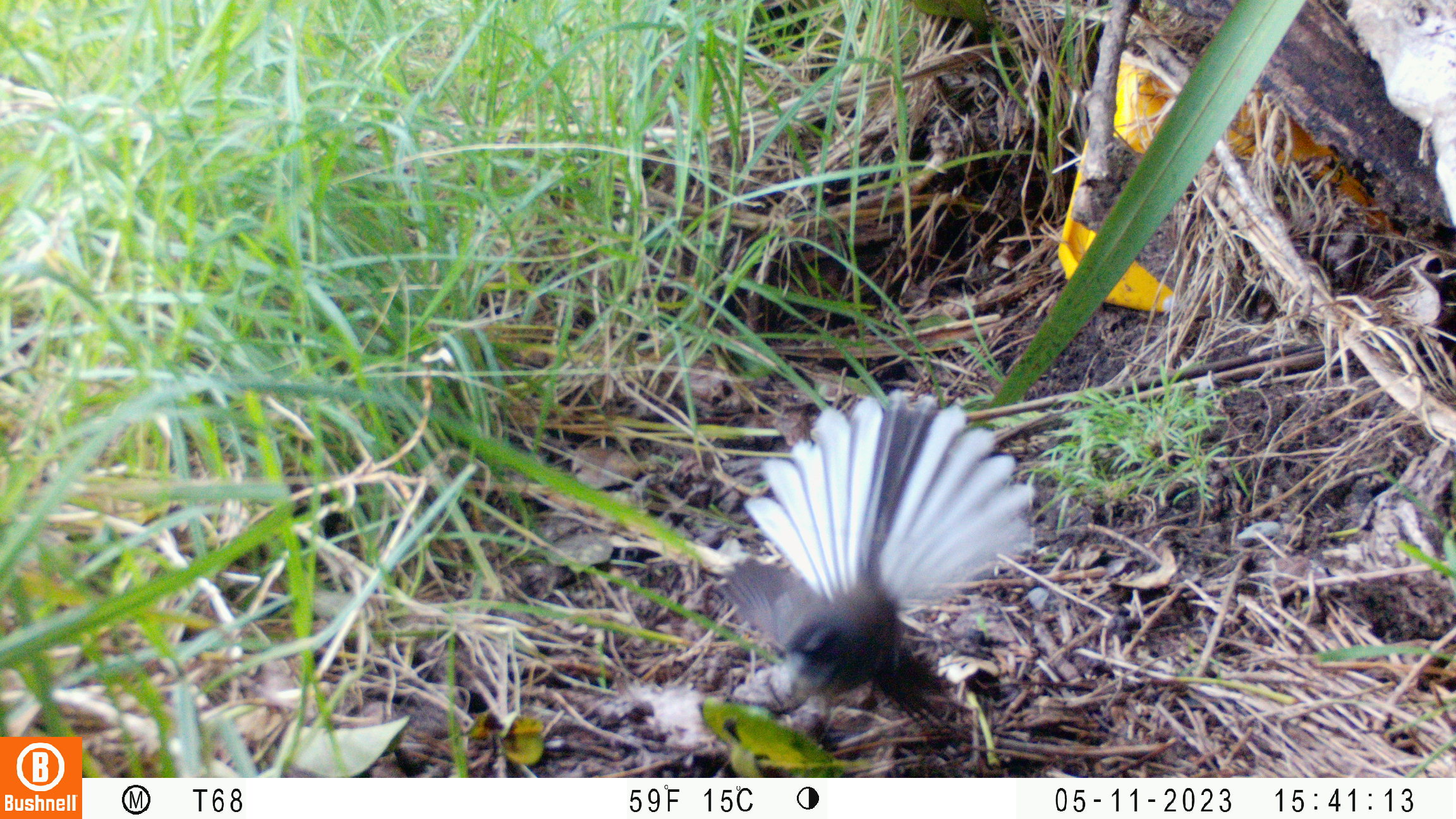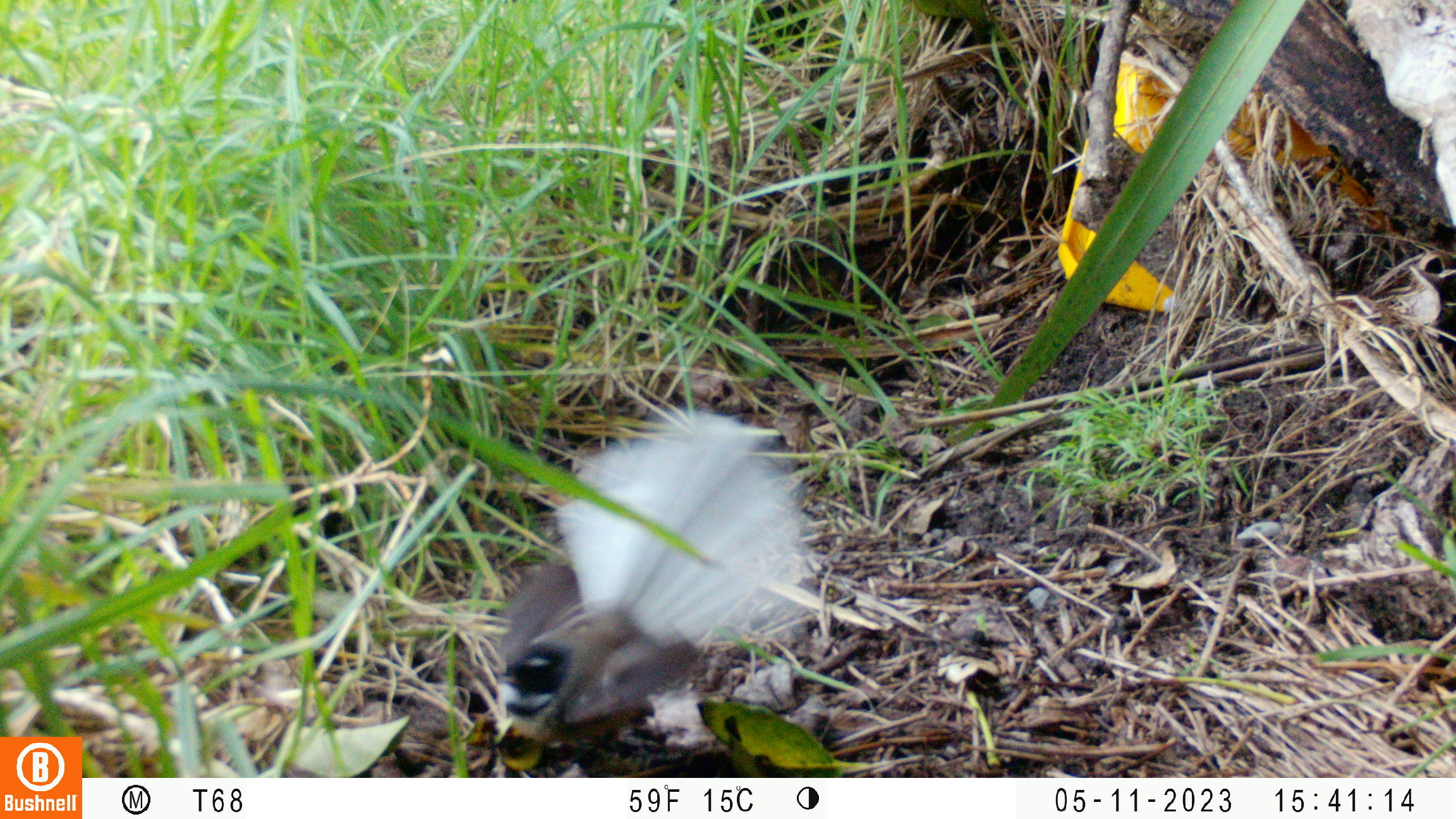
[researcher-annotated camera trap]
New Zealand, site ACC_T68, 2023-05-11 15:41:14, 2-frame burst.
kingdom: Animalia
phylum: Chordata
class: Aves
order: Passeriformes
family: Rhipiduridae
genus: Rhipidura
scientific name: Rhipidura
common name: fantails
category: fantail